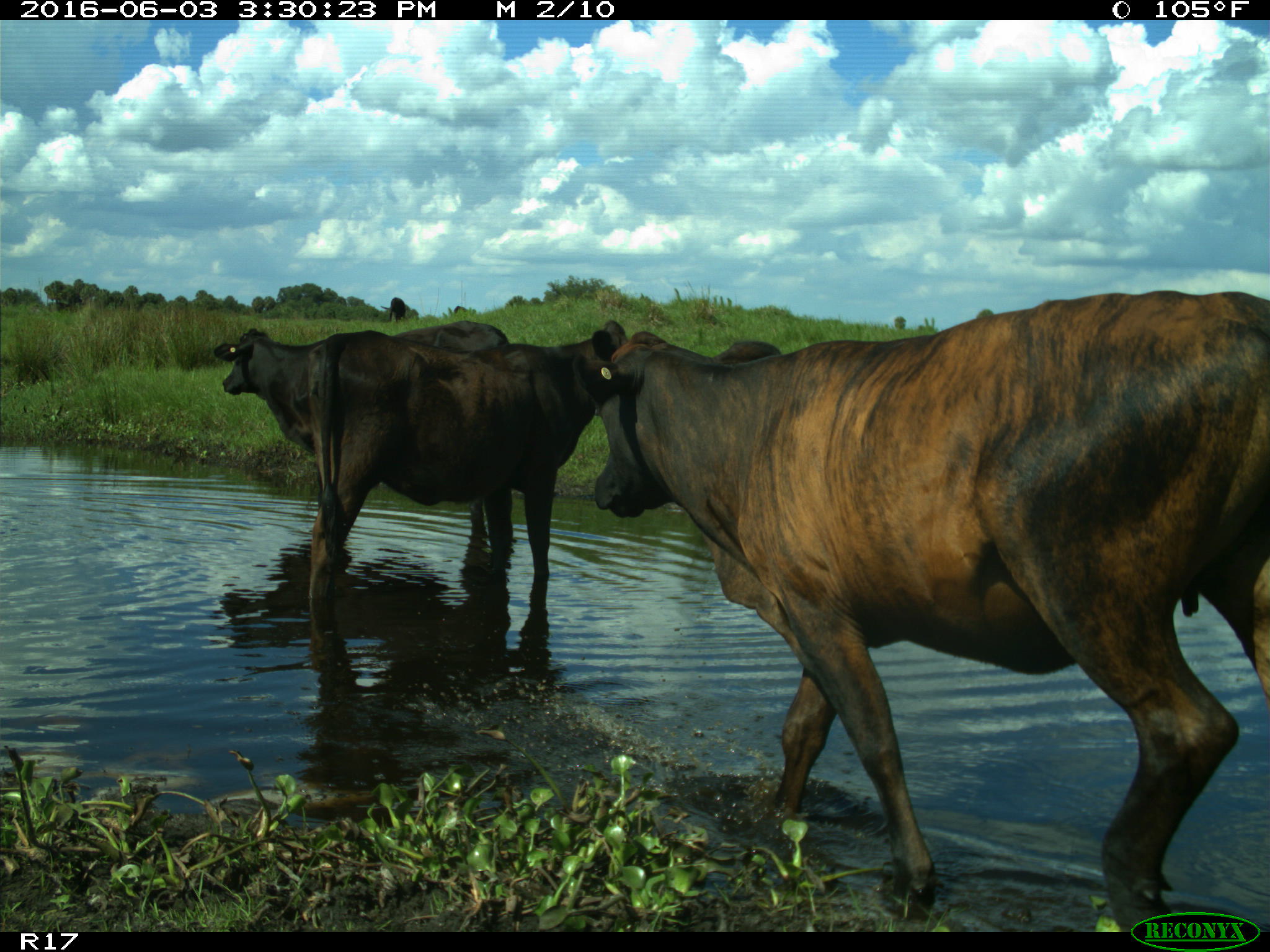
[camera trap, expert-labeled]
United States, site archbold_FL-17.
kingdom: Animalia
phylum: Chordata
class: Mammalia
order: Artiodactyla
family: Bovidae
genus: Bos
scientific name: Bos taurus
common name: domestic cow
Bos taurus (domestic cow).